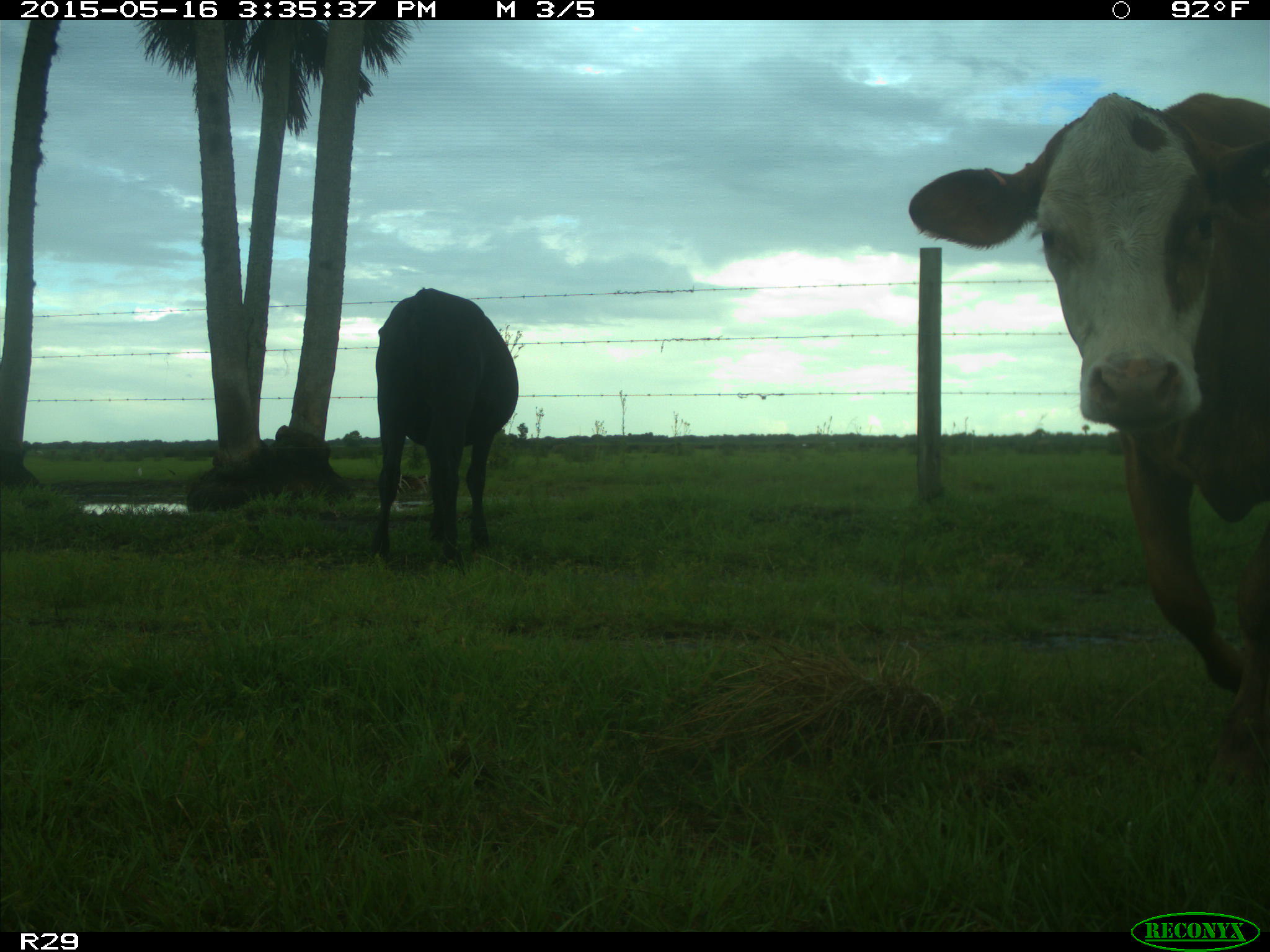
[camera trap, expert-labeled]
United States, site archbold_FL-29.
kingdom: Animalia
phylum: Chordata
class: Mammalia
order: Artiodactyla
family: Bovidae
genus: Bos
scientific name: Bos taurus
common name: domestic cow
Bos taurus (domestic cow).